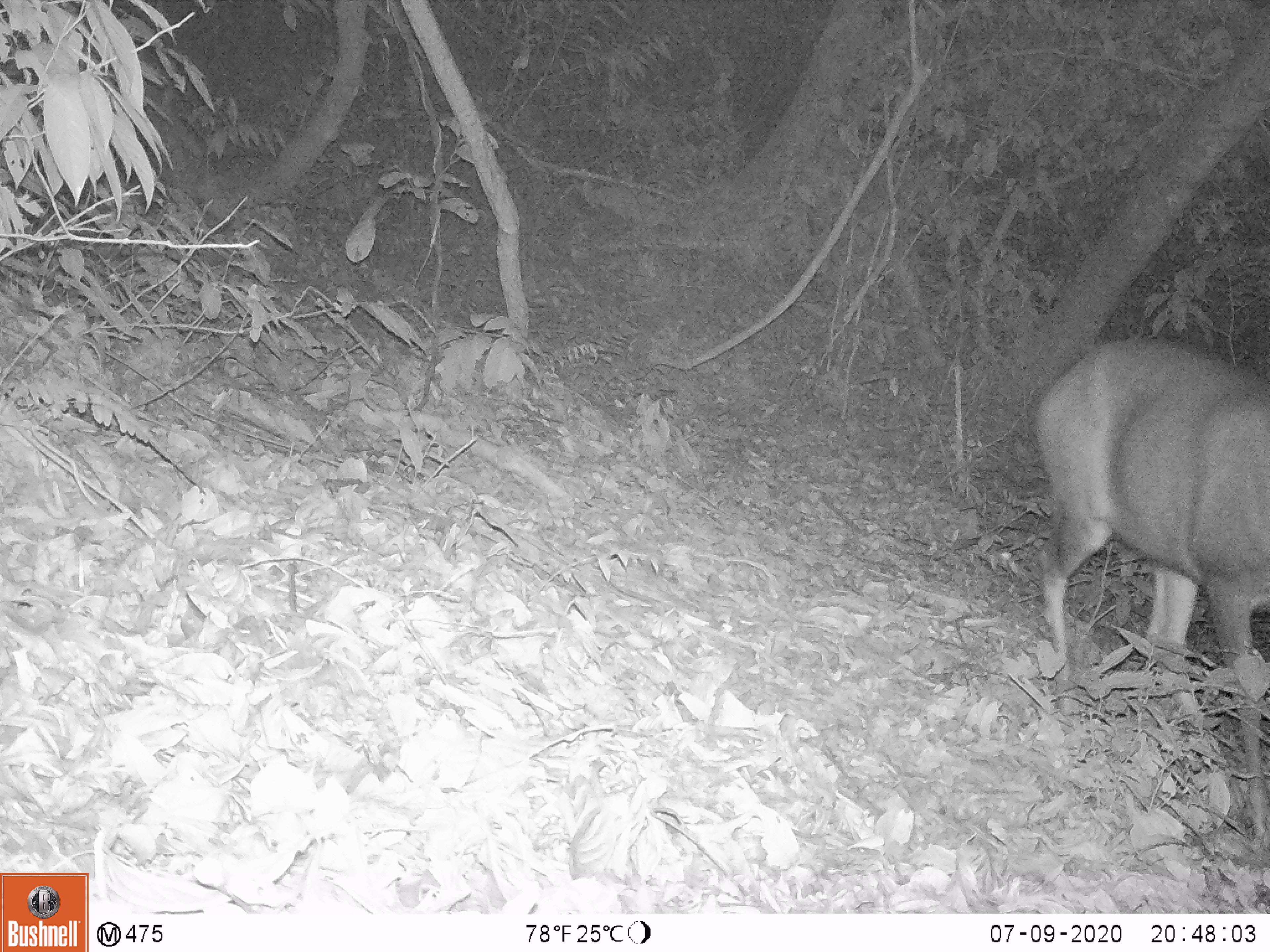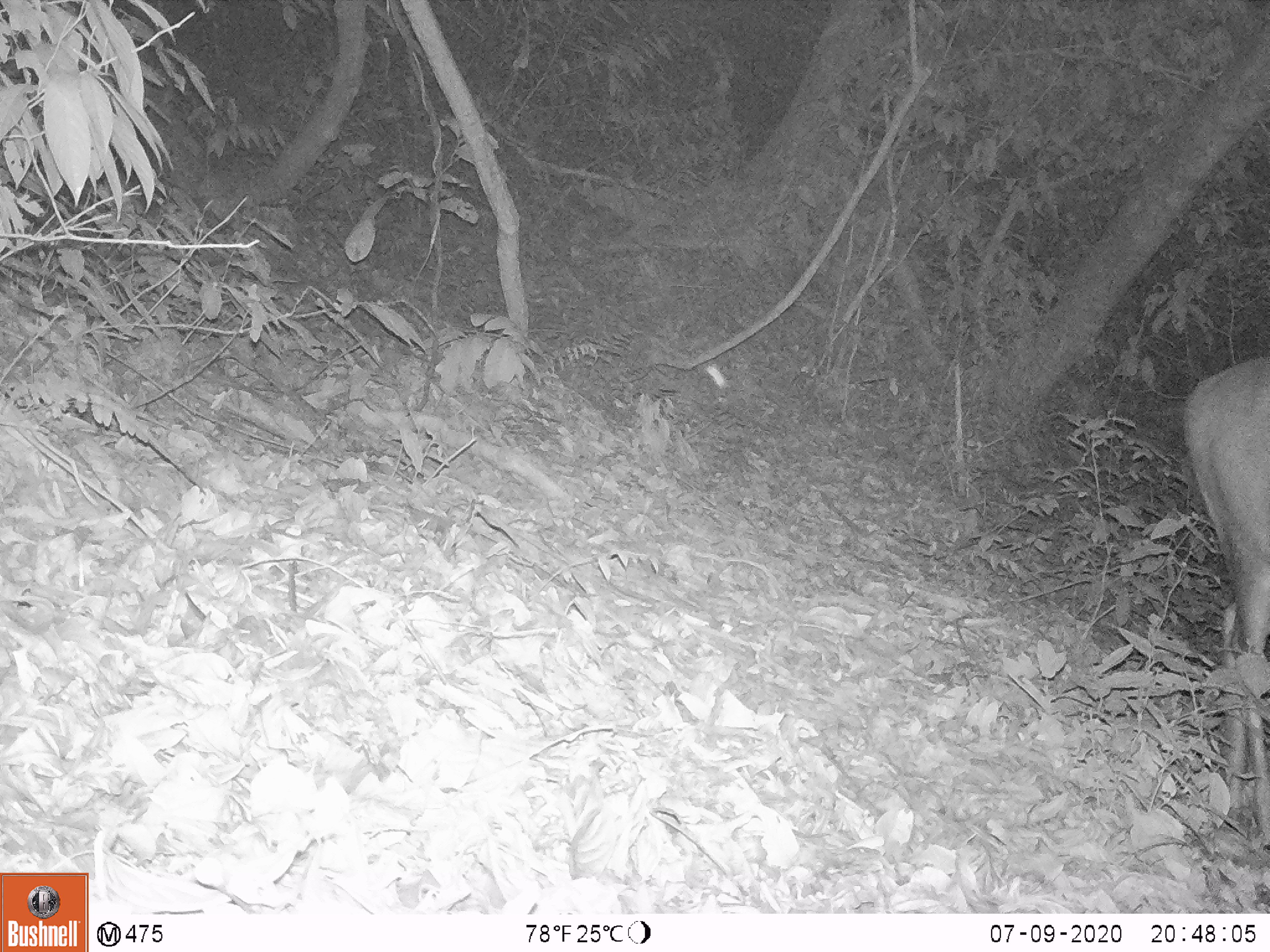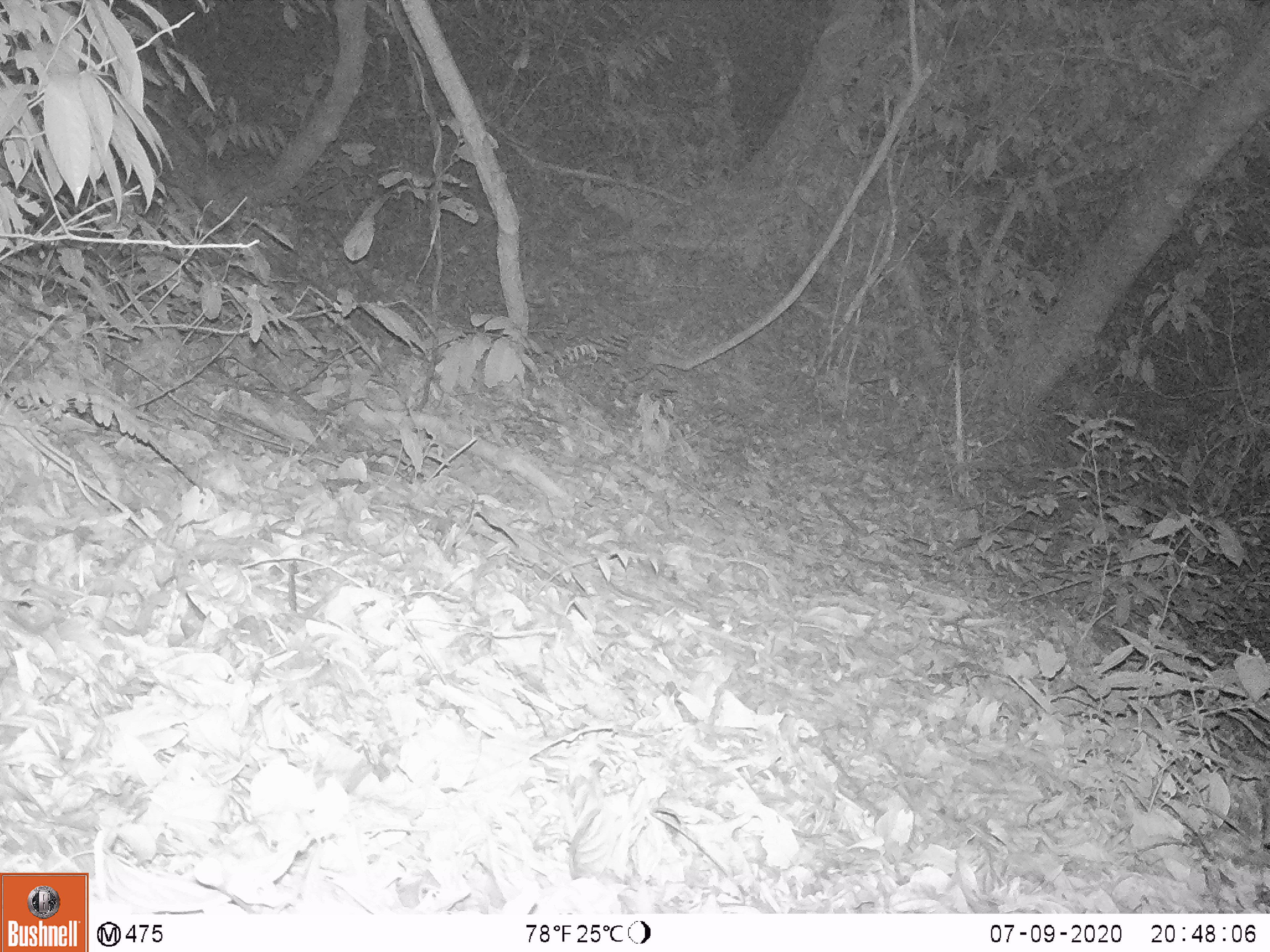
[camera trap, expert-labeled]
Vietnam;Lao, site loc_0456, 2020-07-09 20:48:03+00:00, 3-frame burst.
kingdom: Animalia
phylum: Chordata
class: Mammalia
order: Artiodactyla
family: Cervidae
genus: Rusa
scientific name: Rusa unicolor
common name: sambar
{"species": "sambar (Rusa unicolor)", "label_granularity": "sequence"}